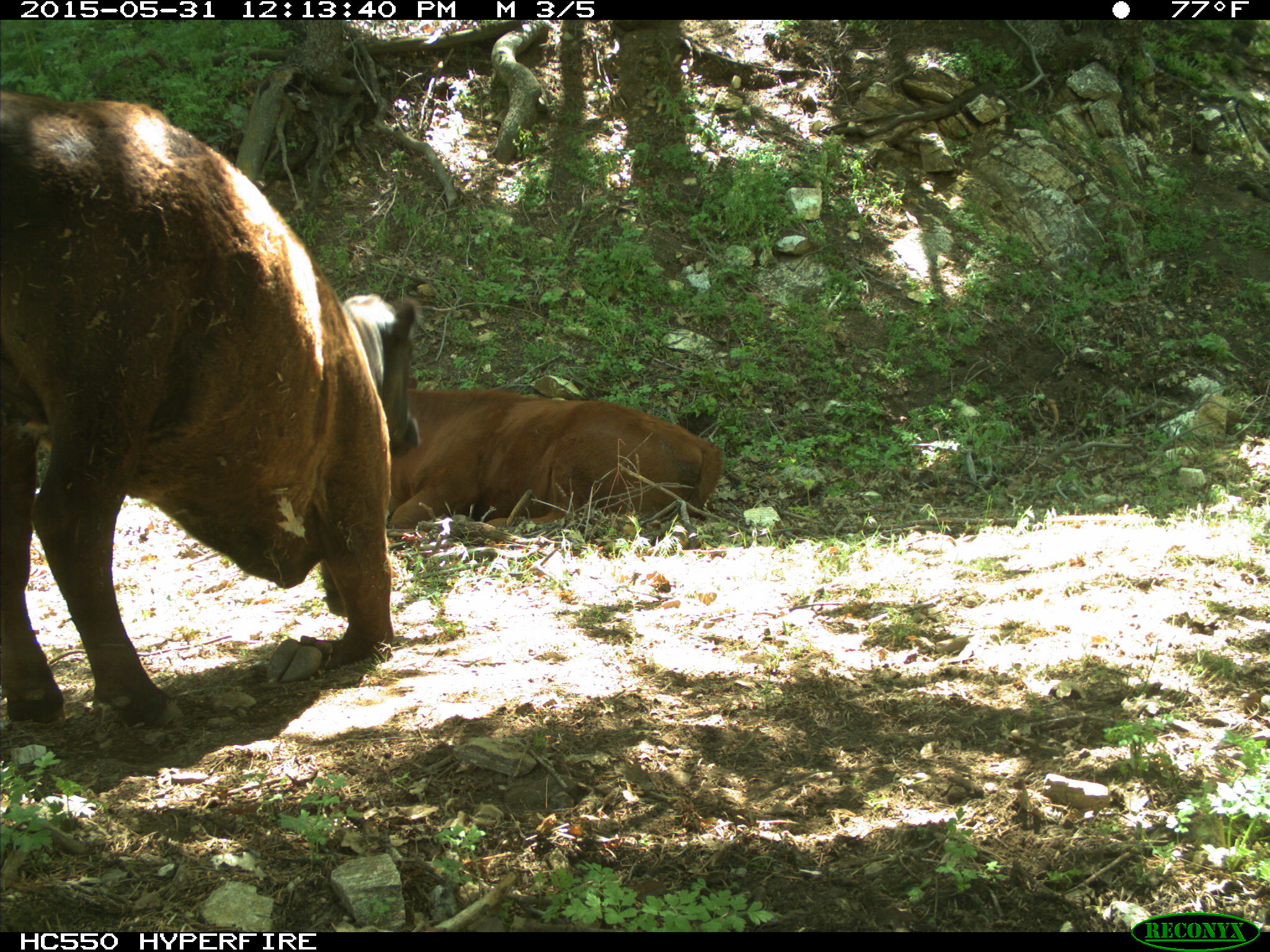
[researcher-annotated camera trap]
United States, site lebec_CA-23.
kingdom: Animalia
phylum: Chordata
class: Mammalia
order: Artiodactyla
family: Bovidae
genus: Bos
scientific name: Bos taurus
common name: domestic cow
Bos taurus (domestic cow).